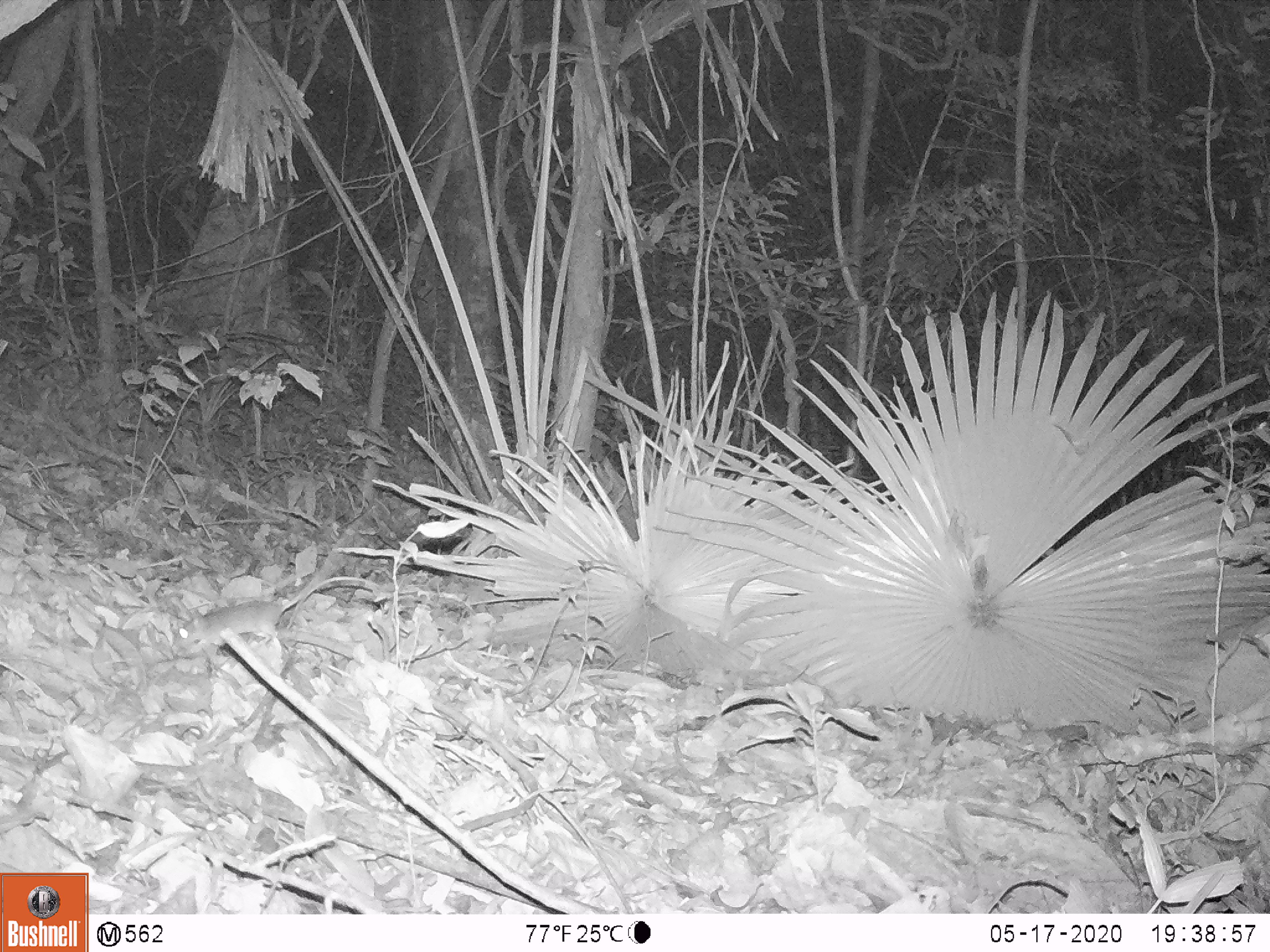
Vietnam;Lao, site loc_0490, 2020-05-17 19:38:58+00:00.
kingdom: Animalia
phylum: Chordata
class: Mammalia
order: Rodentia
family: Muridae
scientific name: Muridae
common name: old-world mice and rats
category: unidentified murid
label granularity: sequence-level